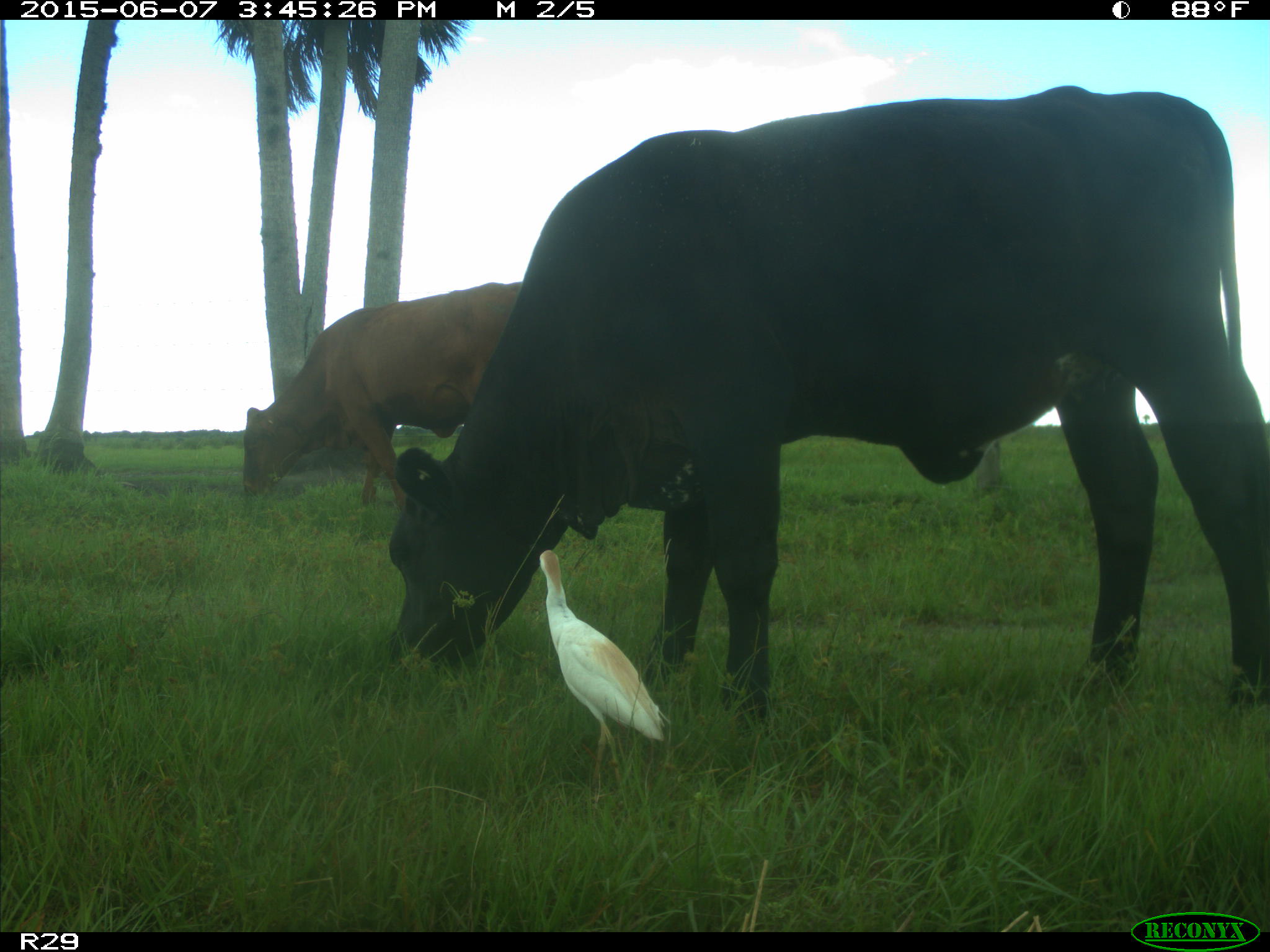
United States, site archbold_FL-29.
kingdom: Animalia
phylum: Chordata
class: Mammalia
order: Artiodactyla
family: Bovidae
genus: Bos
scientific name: Bos taurus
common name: domestic cow